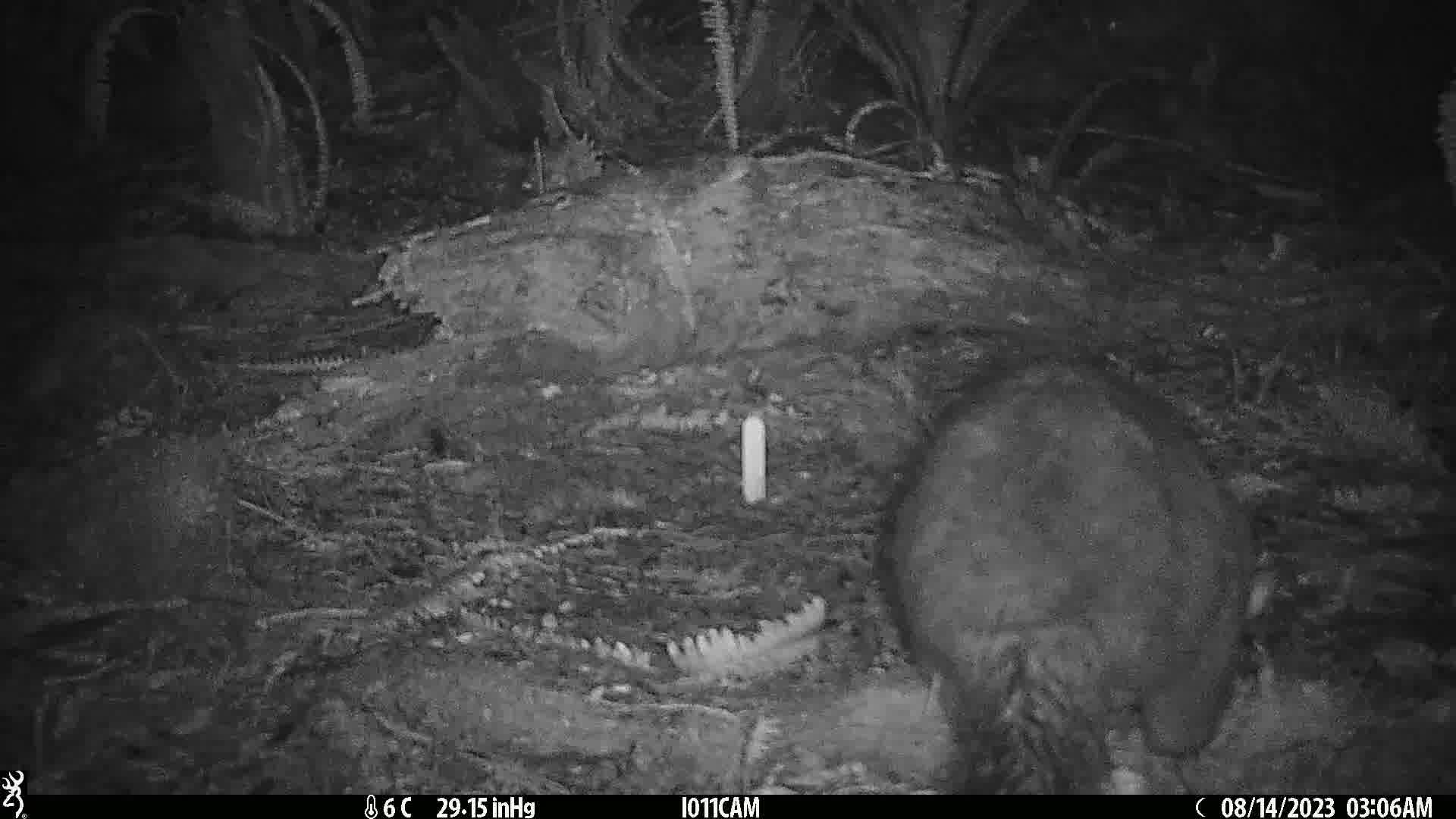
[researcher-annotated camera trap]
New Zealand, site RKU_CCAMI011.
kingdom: Animalia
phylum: Chordata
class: Mammalia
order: Diprotodontia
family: Phalangeridae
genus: Trichosurus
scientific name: Trichosurus vulpecula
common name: common brushtail possum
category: possum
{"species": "possum (common brushtail possum) (Trichosurus vulpecula)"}